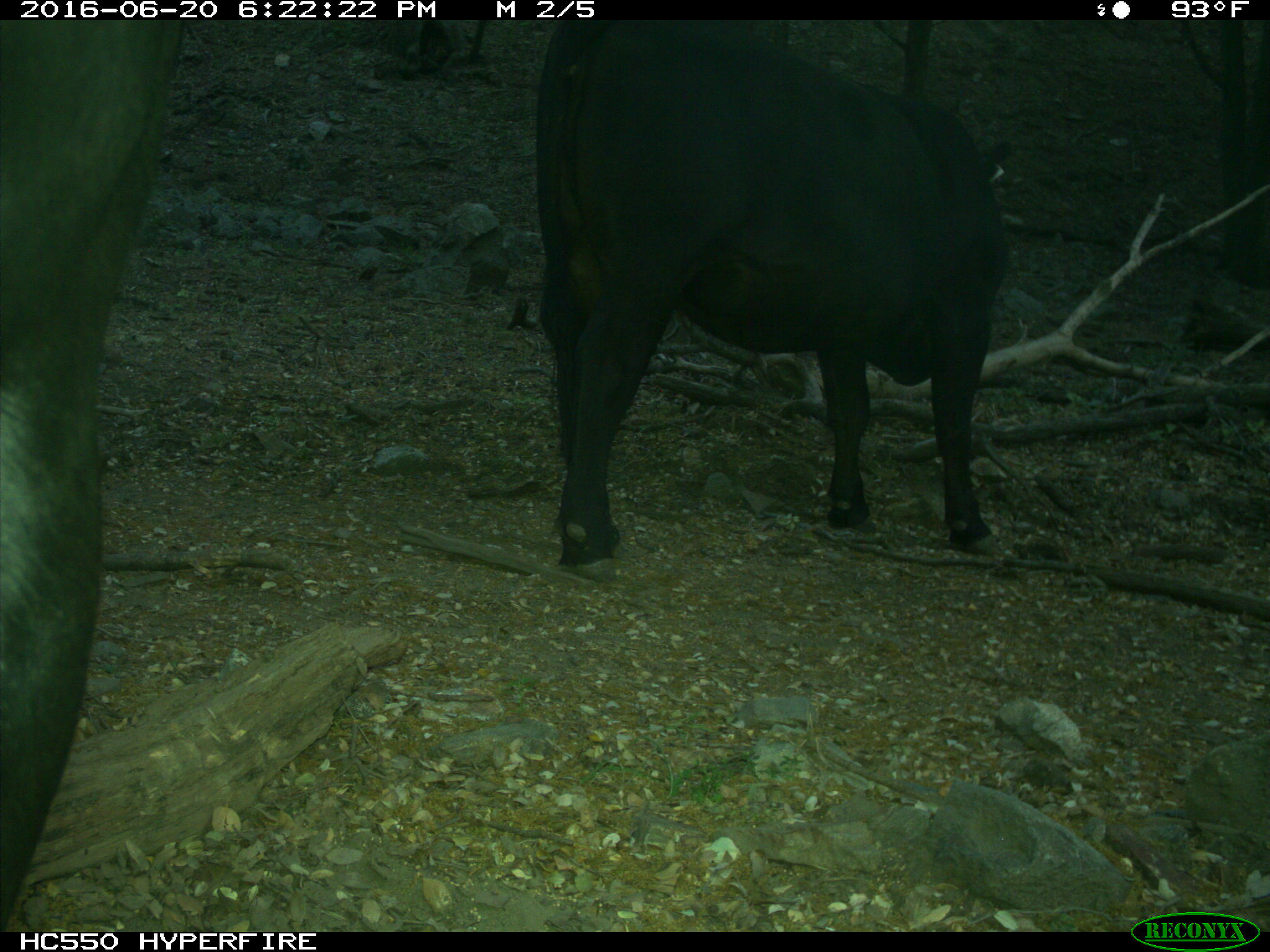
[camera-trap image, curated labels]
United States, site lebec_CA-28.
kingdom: Animalia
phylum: Chordata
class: Mammalia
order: Artiodactyla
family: Bovidae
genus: Bos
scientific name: Bos taurus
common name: domestic cow